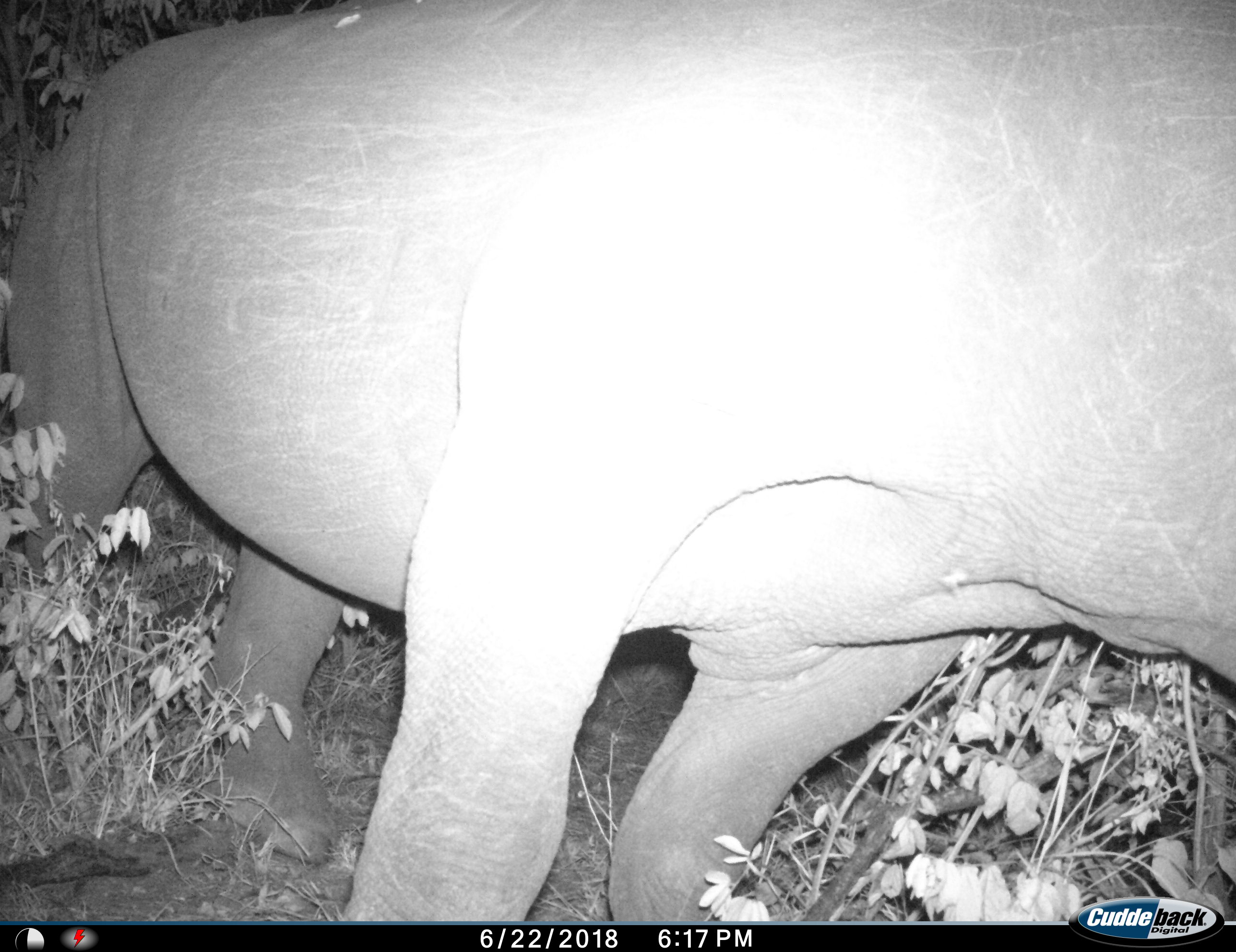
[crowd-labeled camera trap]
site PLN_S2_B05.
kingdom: Animalia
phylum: Chordata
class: Mammalia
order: Perissodactyla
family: Rhinocerotidae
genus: Diceros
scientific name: Diceros bicornis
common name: black rhinoceros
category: rhinocerosblack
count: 1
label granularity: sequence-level